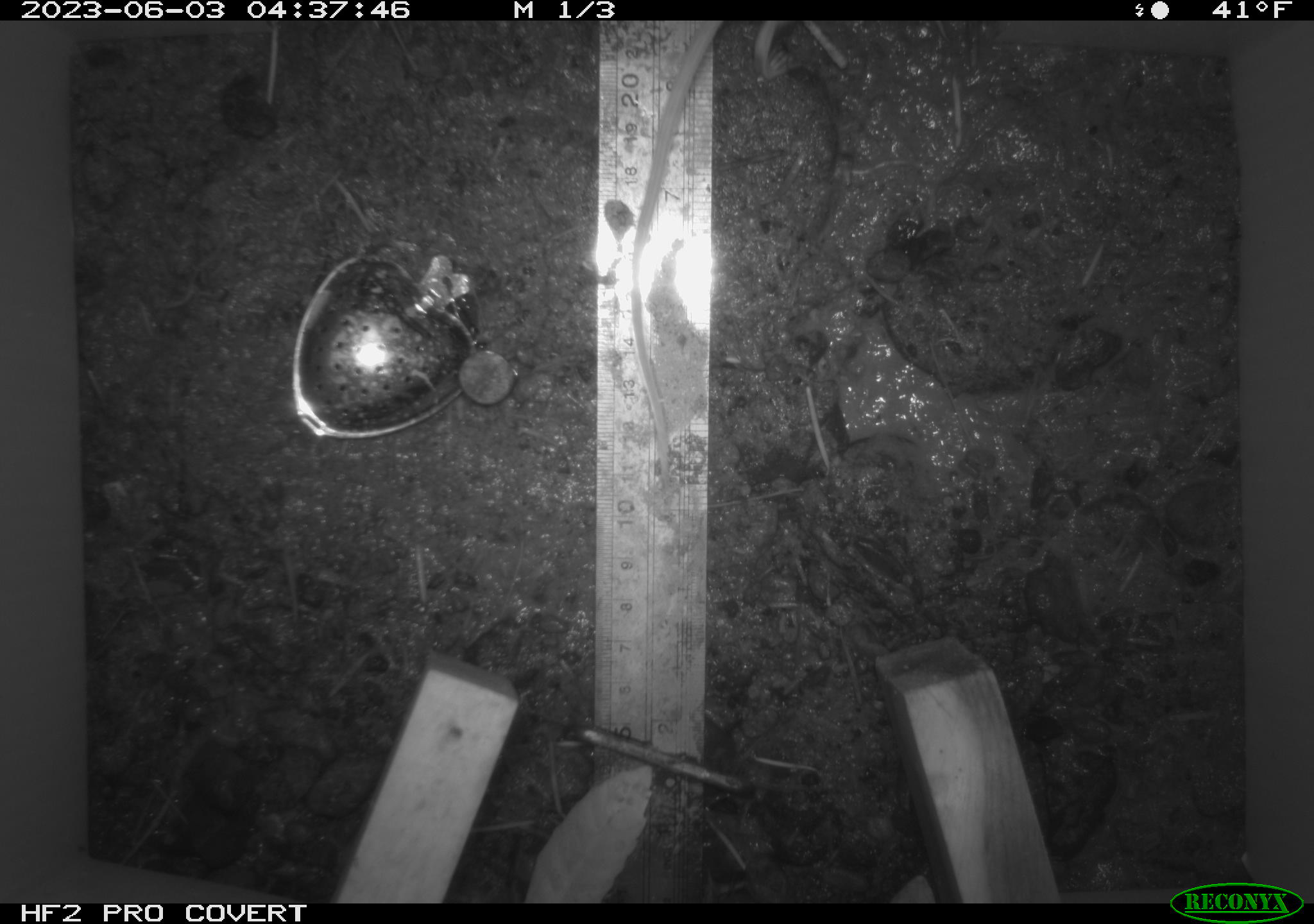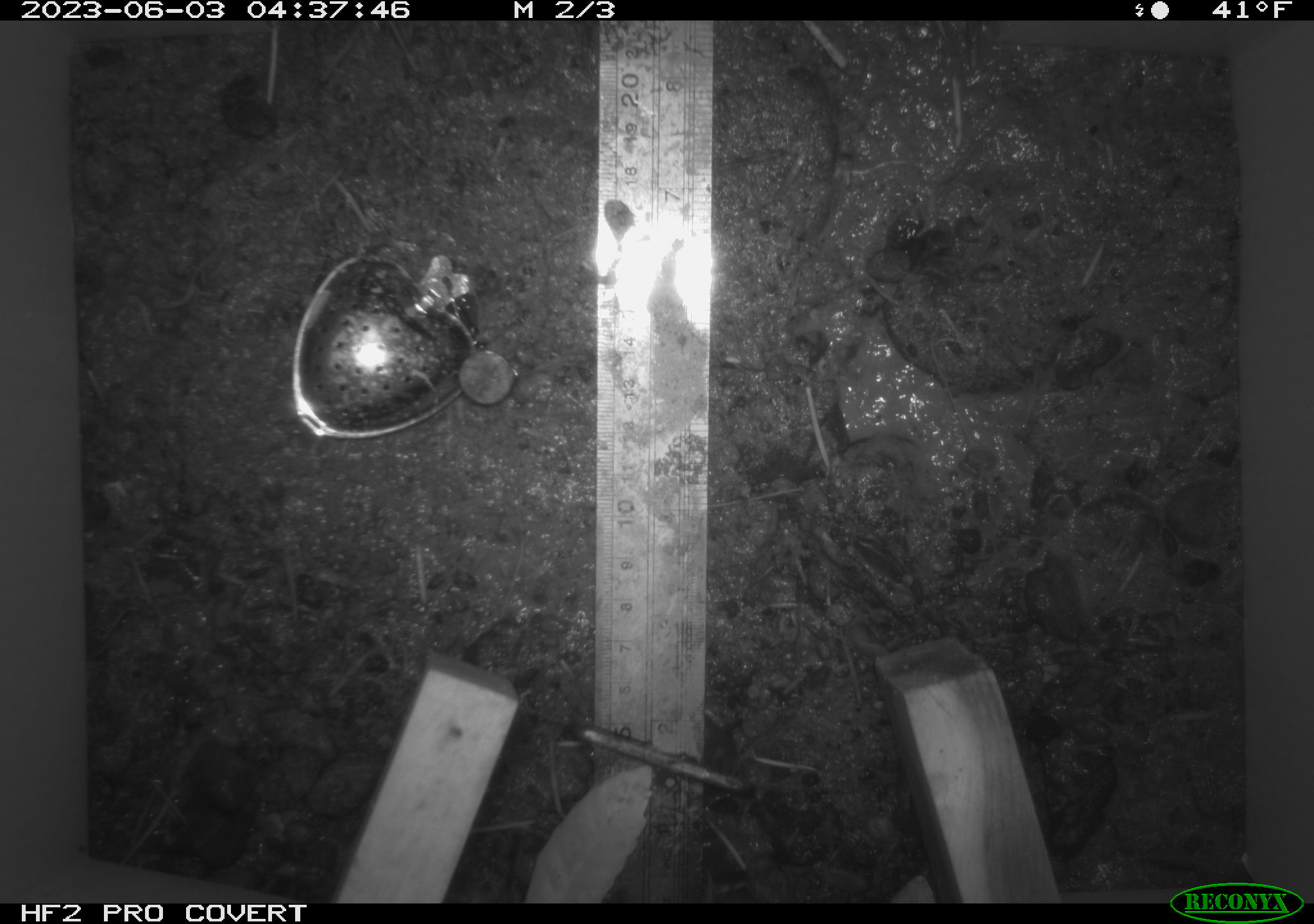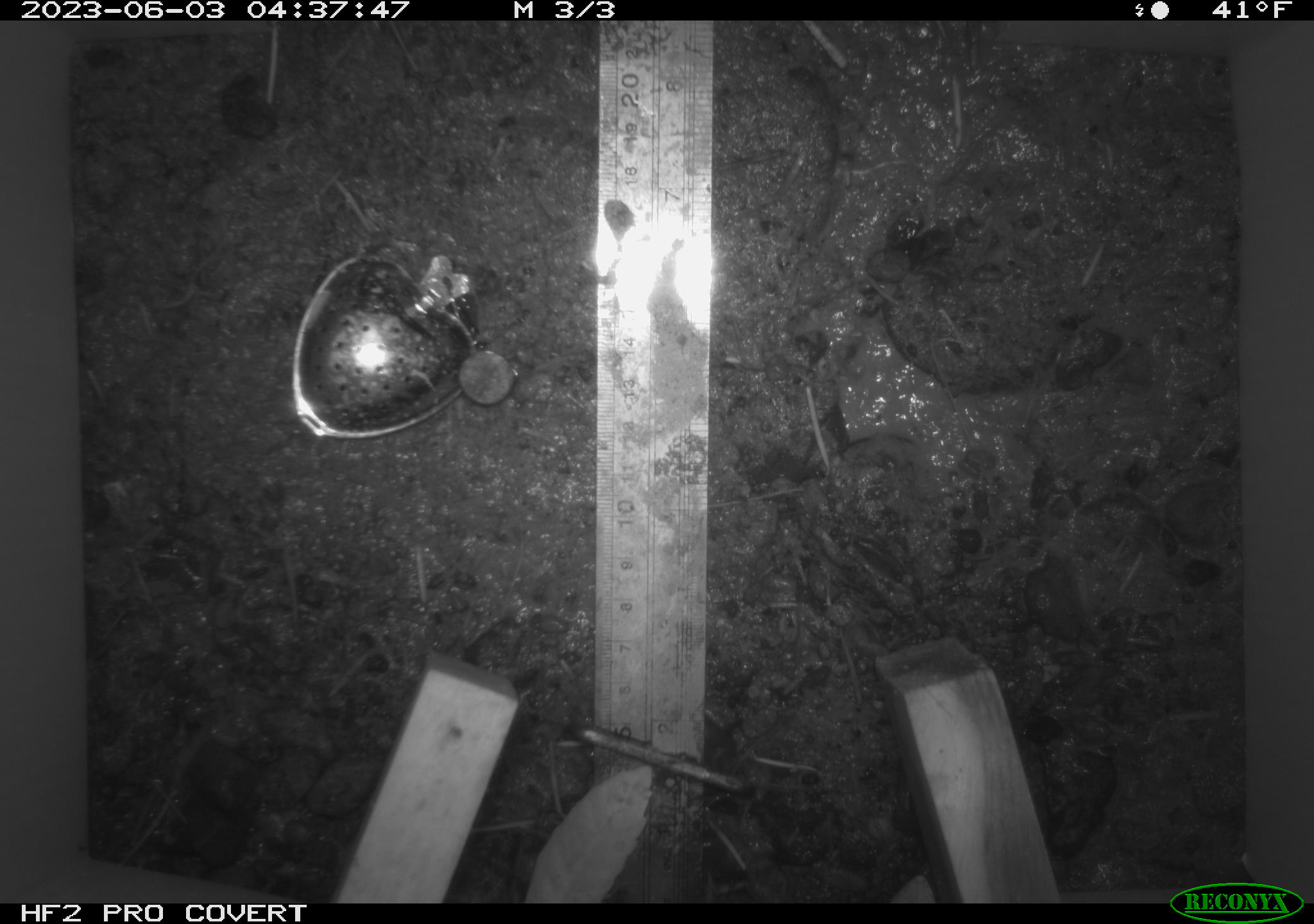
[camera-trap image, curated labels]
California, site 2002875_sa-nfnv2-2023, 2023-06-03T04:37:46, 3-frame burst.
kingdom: Animalia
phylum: Chordata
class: Mammalia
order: Rodentia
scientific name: Rodentia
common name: mouse species